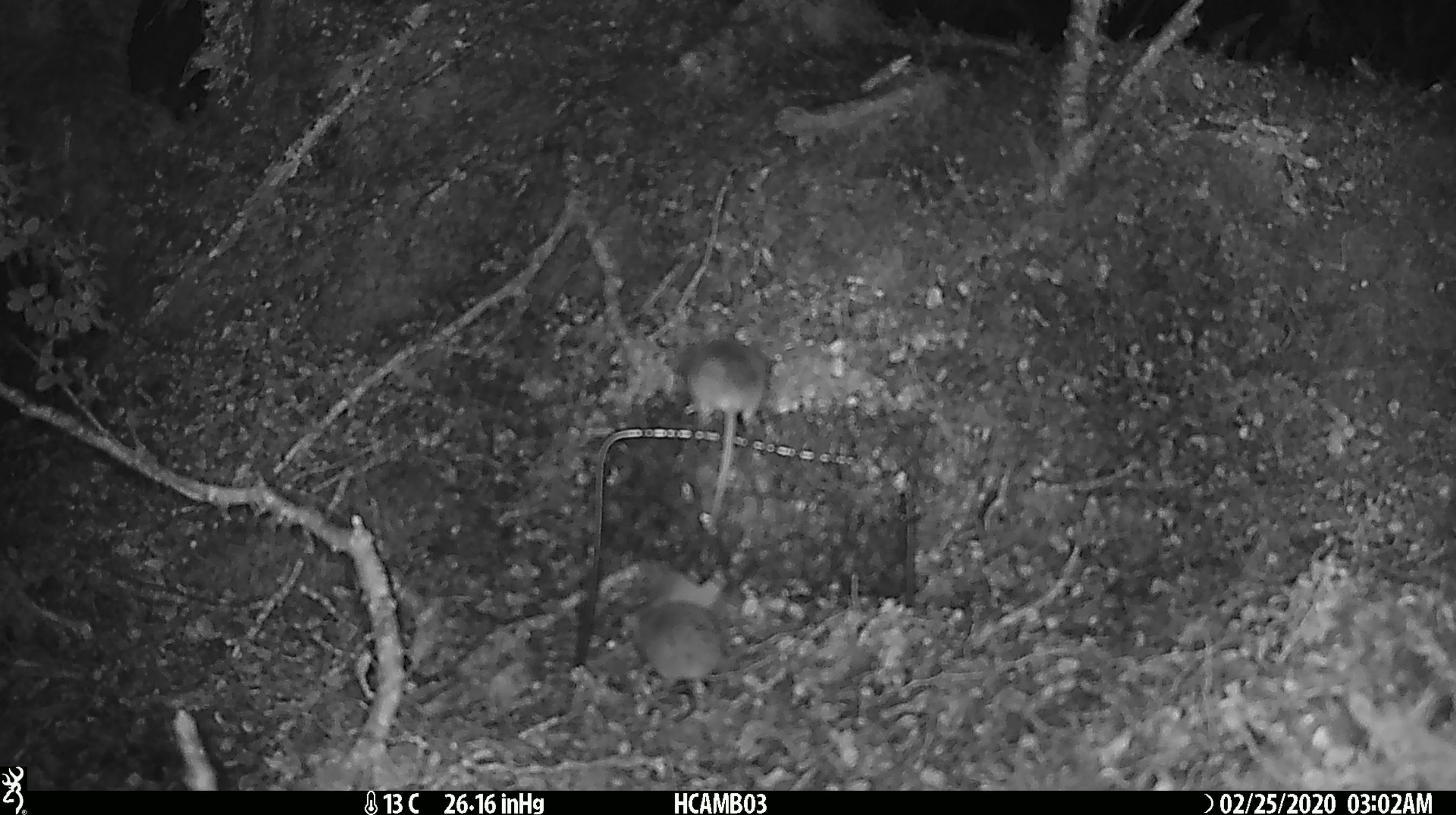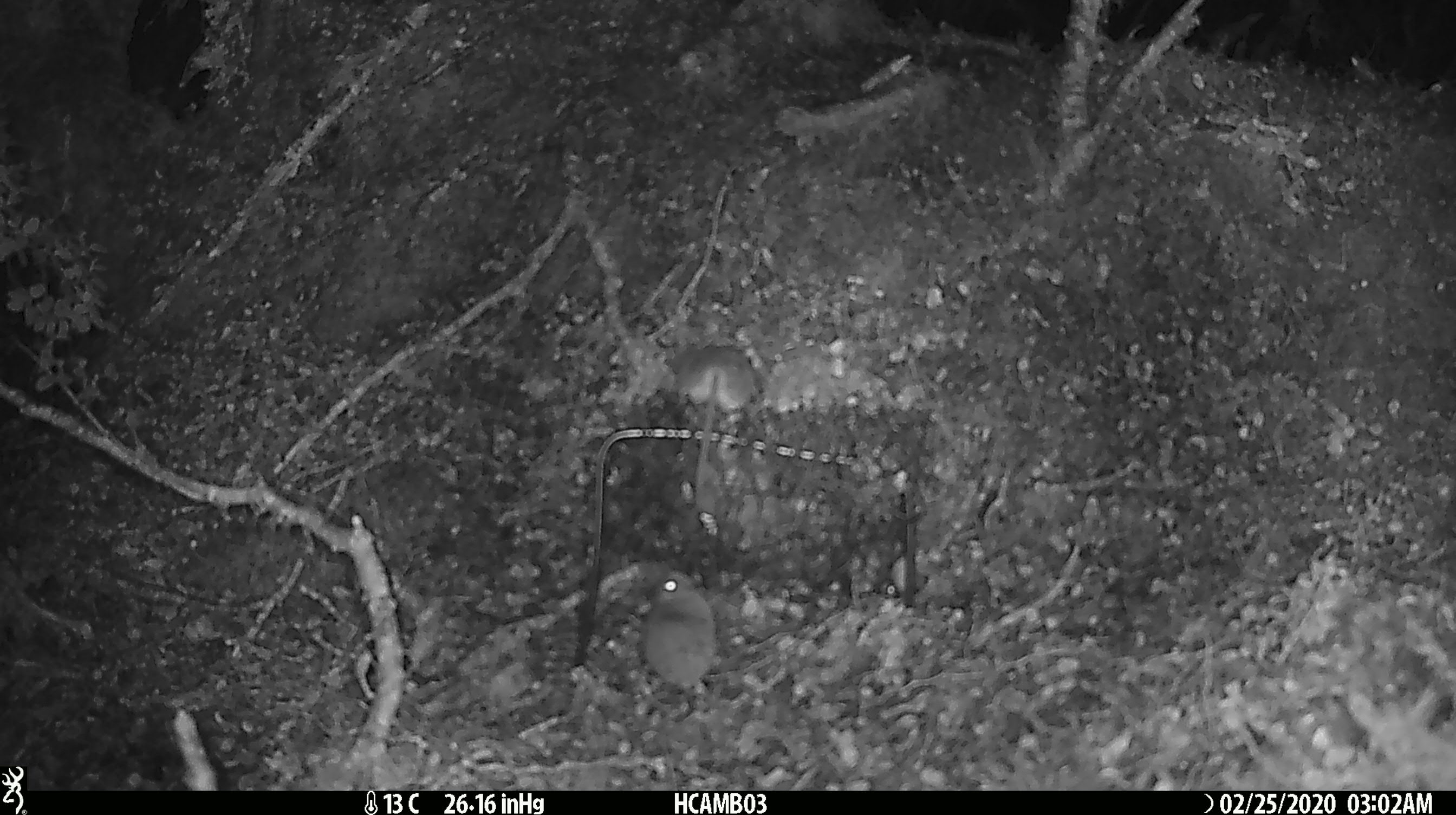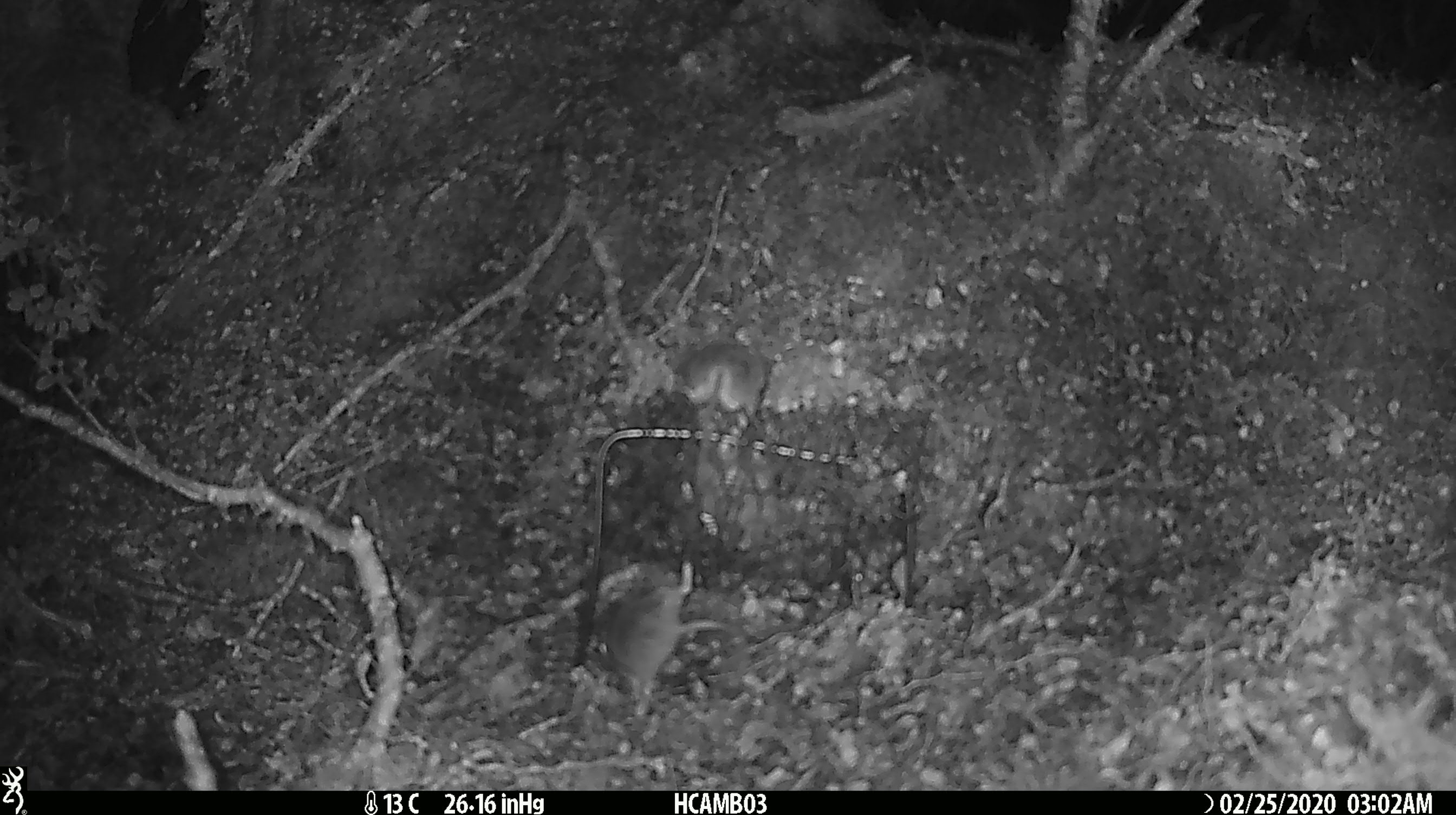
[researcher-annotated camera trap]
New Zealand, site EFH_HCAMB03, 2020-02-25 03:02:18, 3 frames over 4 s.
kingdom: Animalia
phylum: Chordata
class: Mammalia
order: Rodentia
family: Muridae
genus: Mus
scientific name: Mus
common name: mouse